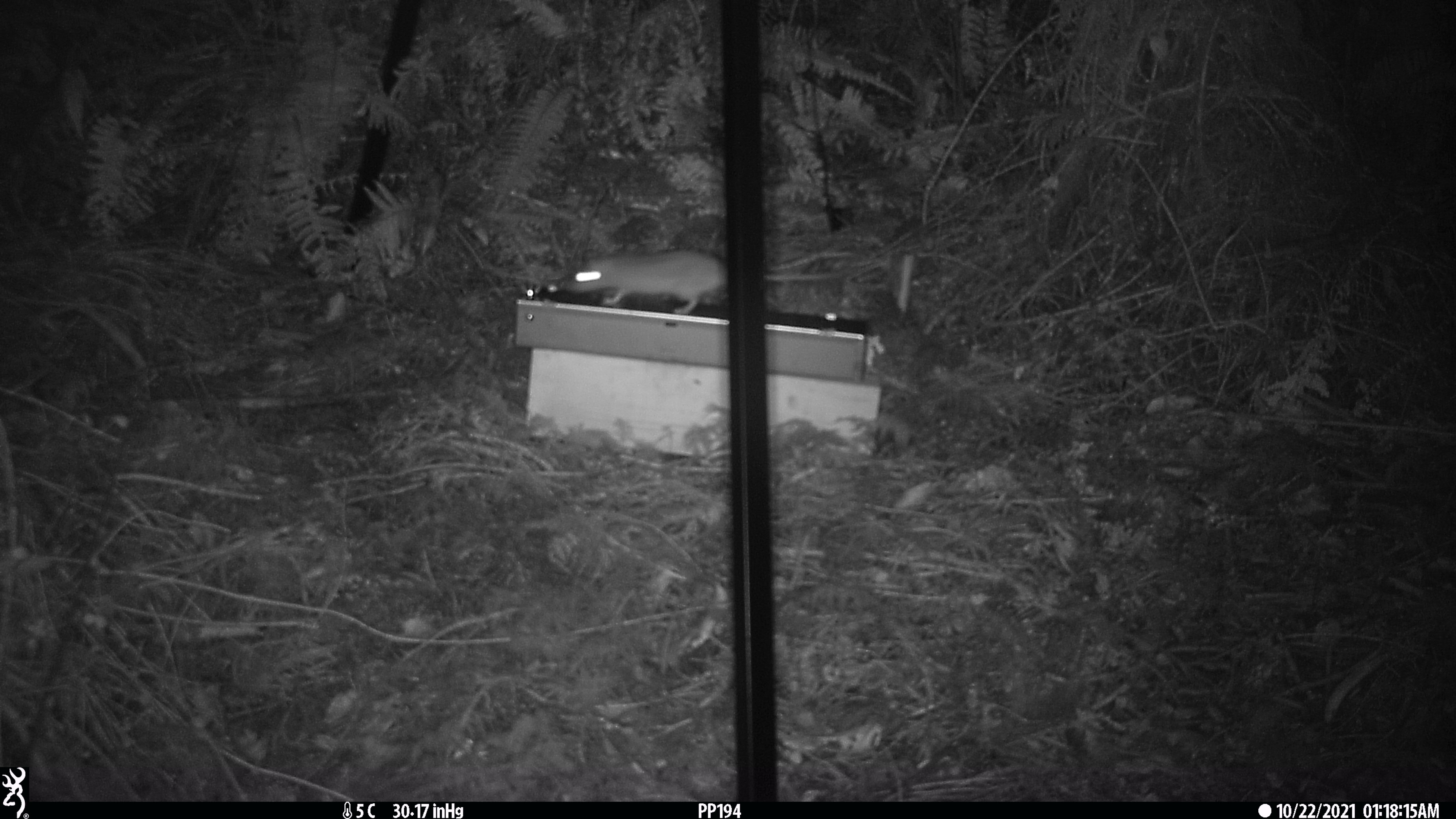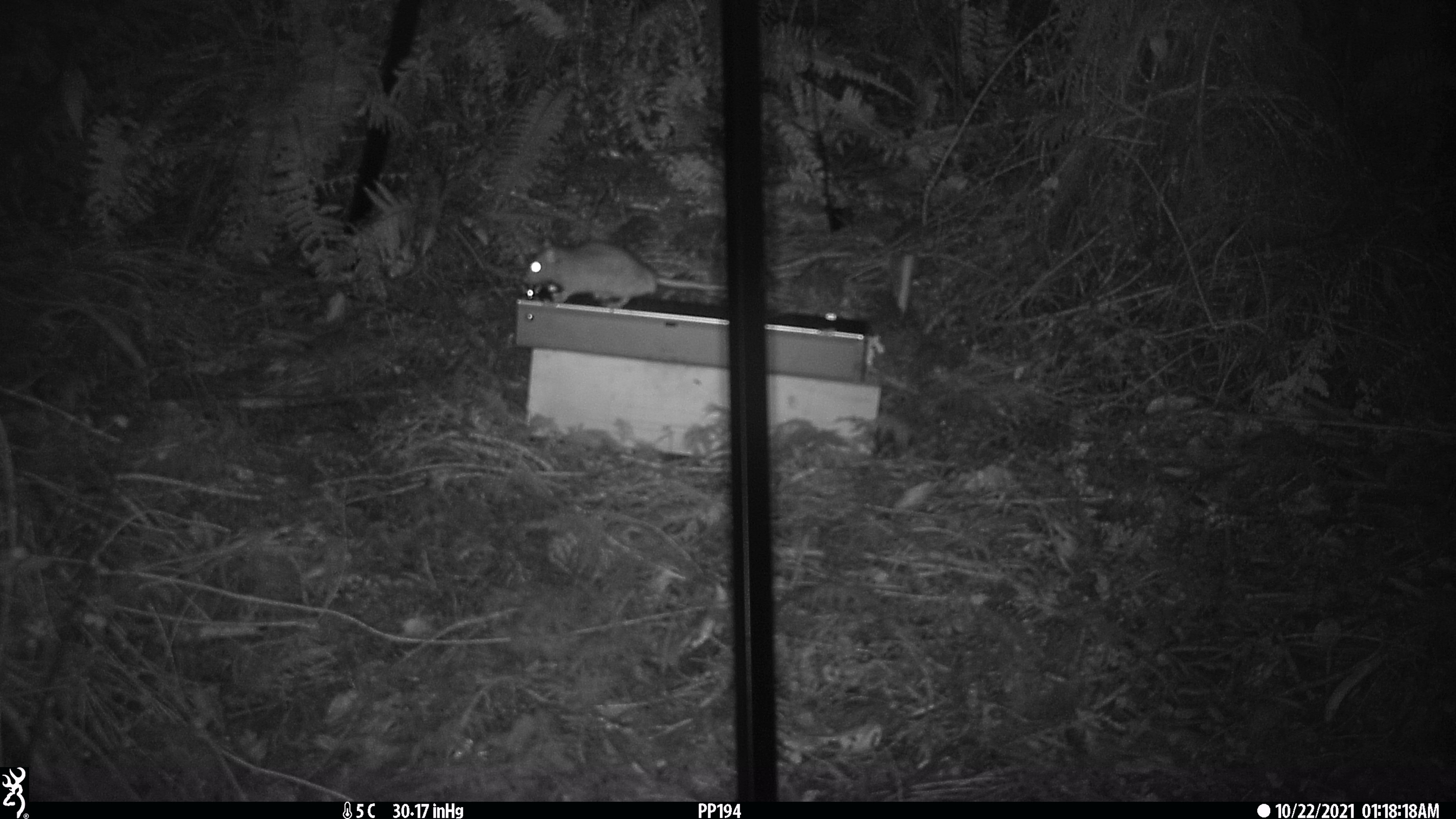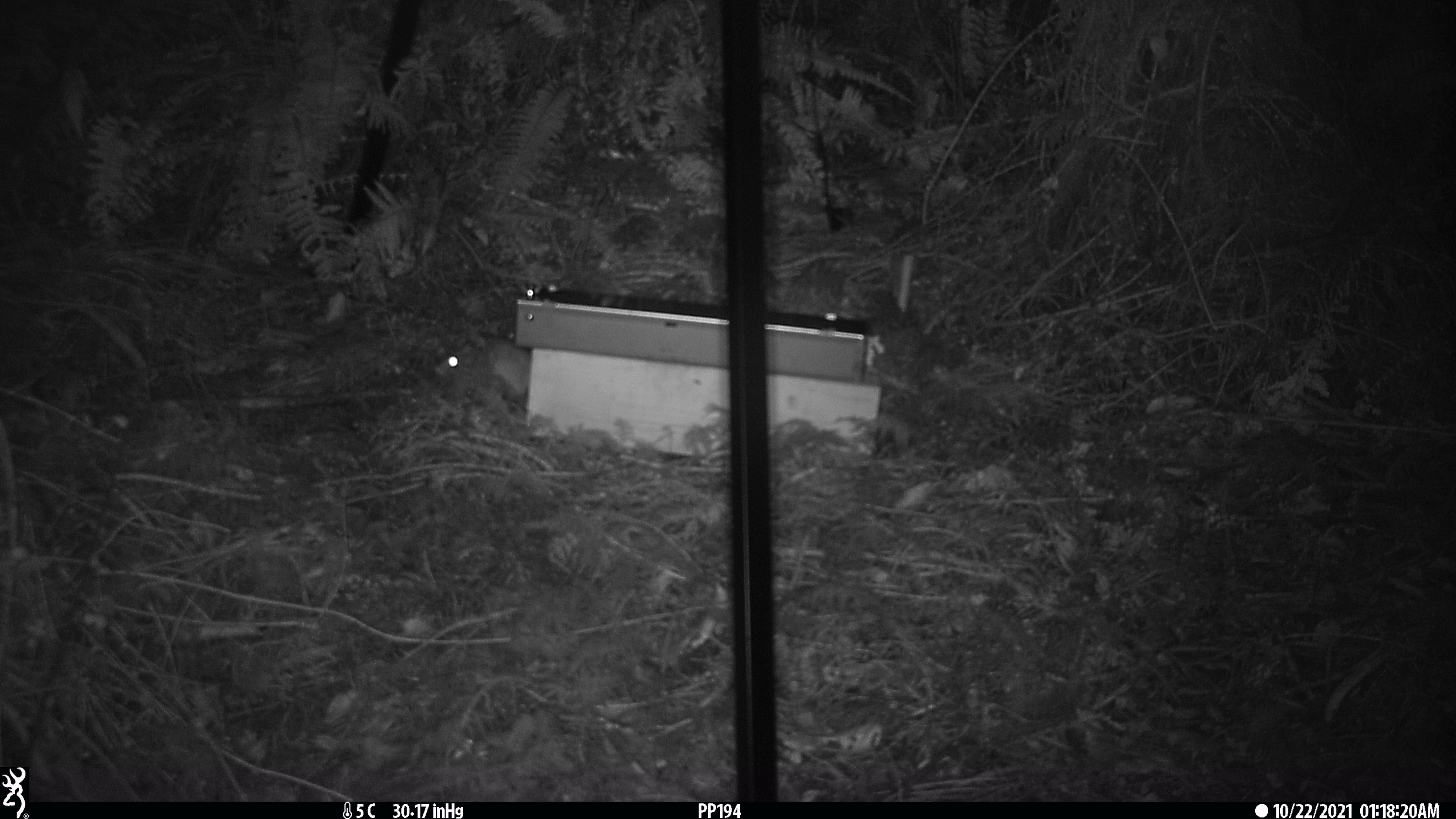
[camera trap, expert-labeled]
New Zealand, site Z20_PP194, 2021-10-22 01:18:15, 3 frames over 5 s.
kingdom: Animalia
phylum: Chordata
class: Mammalia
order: Rodentia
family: Muridae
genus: Rattus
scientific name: Rattus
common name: rat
Rat (Rattus).